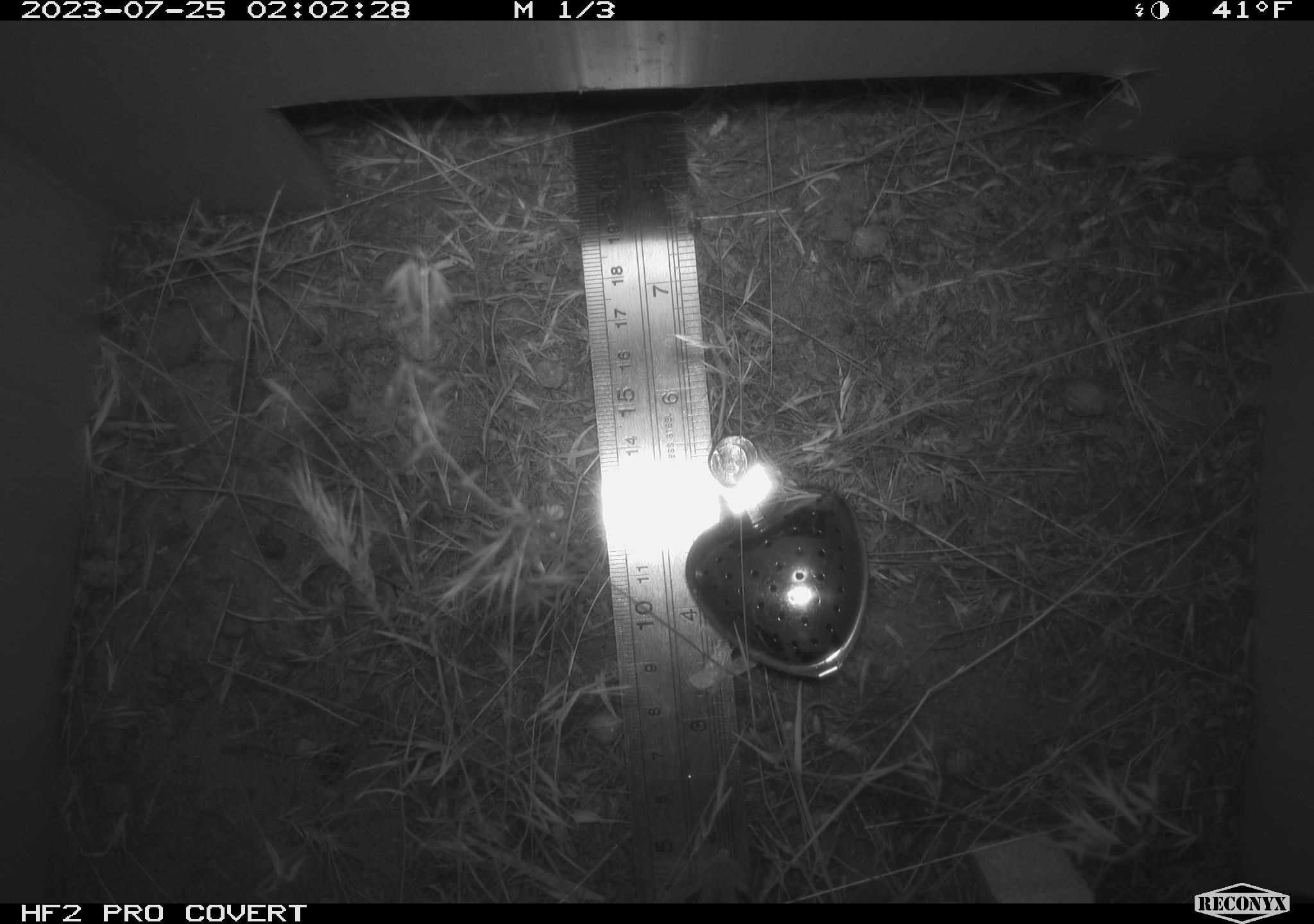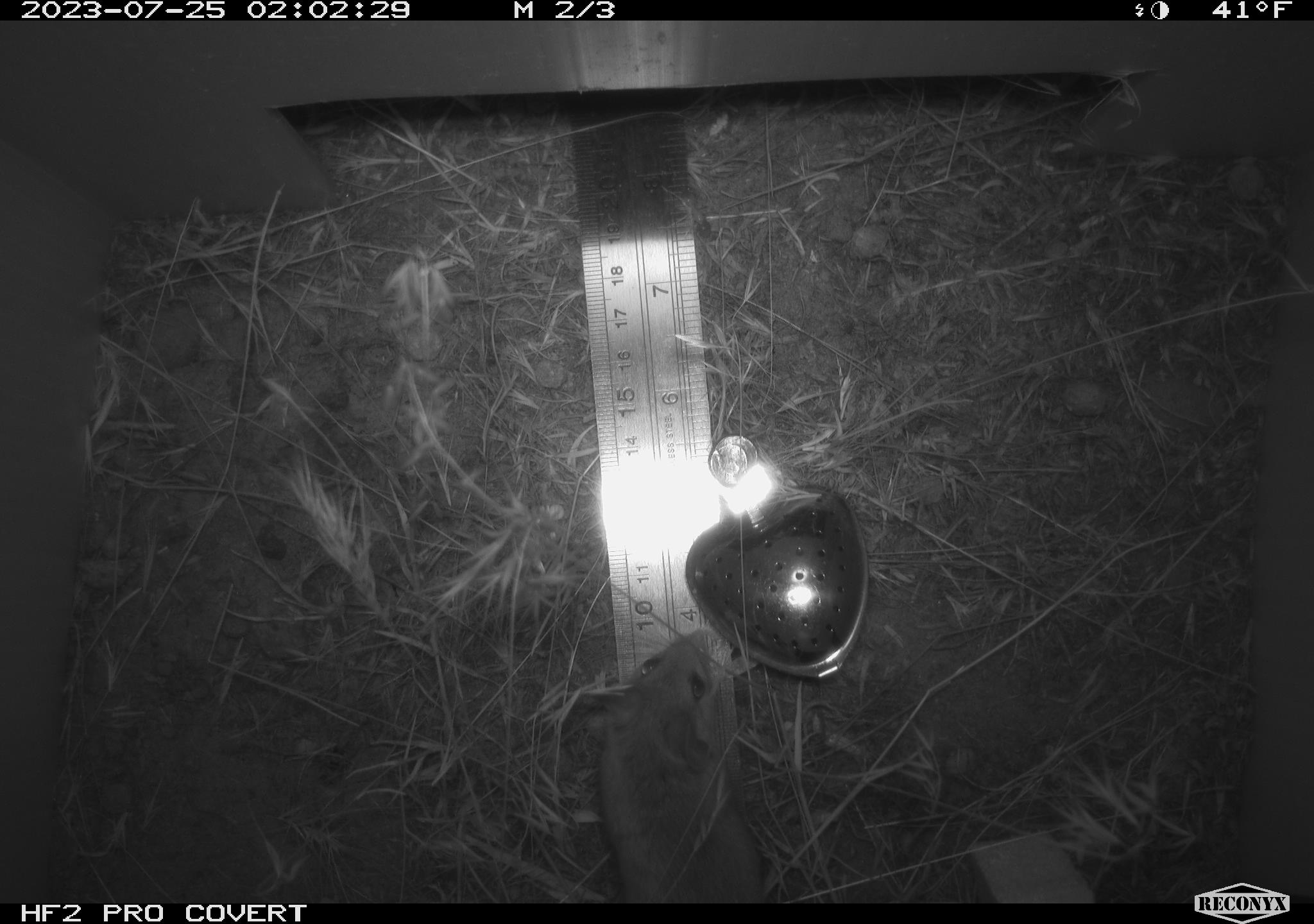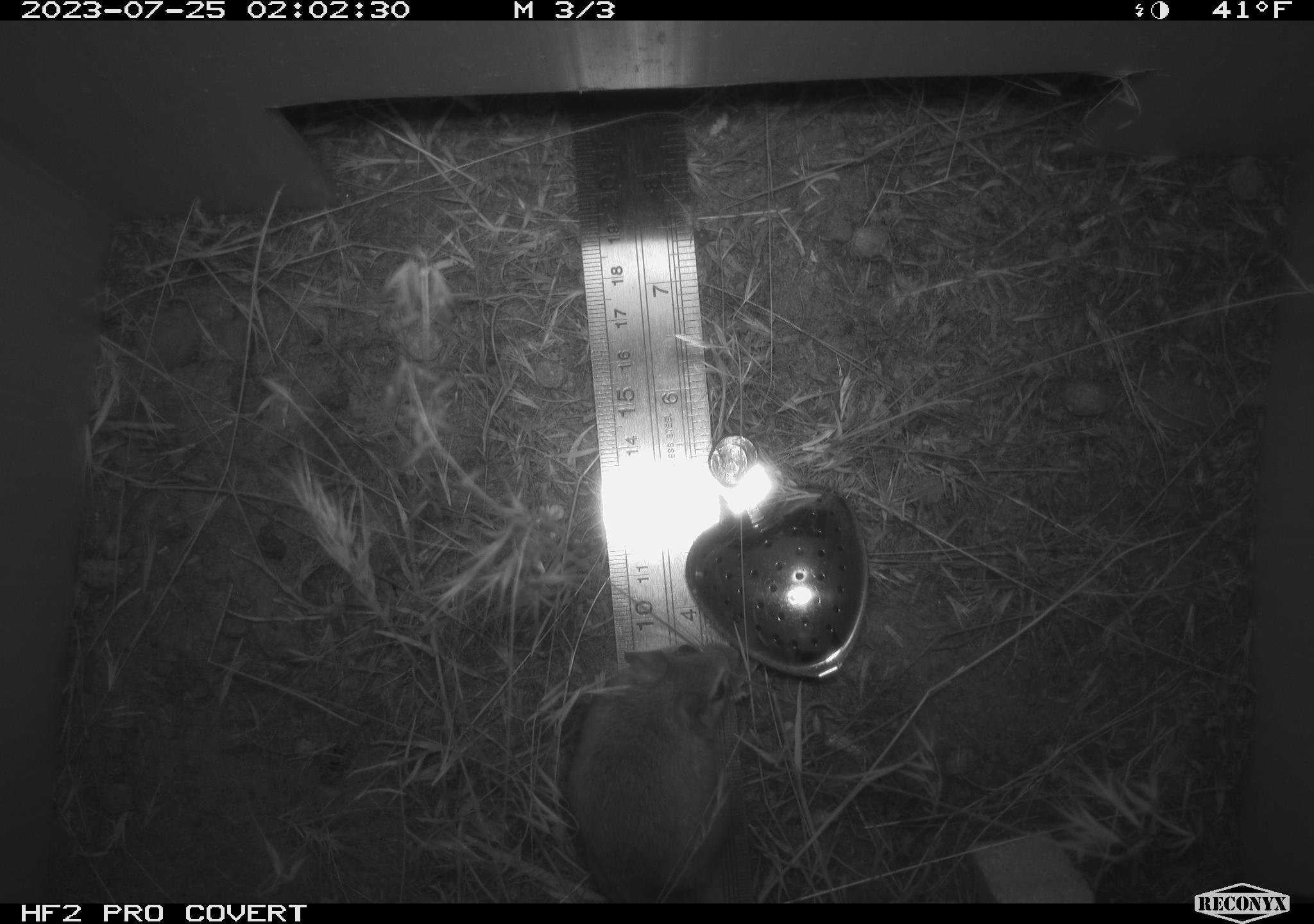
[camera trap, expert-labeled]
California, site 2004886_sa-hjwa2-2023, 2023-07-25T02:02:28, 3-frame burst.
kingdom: Animalia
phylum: Chordata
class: Mammalia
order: Rodentia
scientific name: Rodentia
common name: mouse species